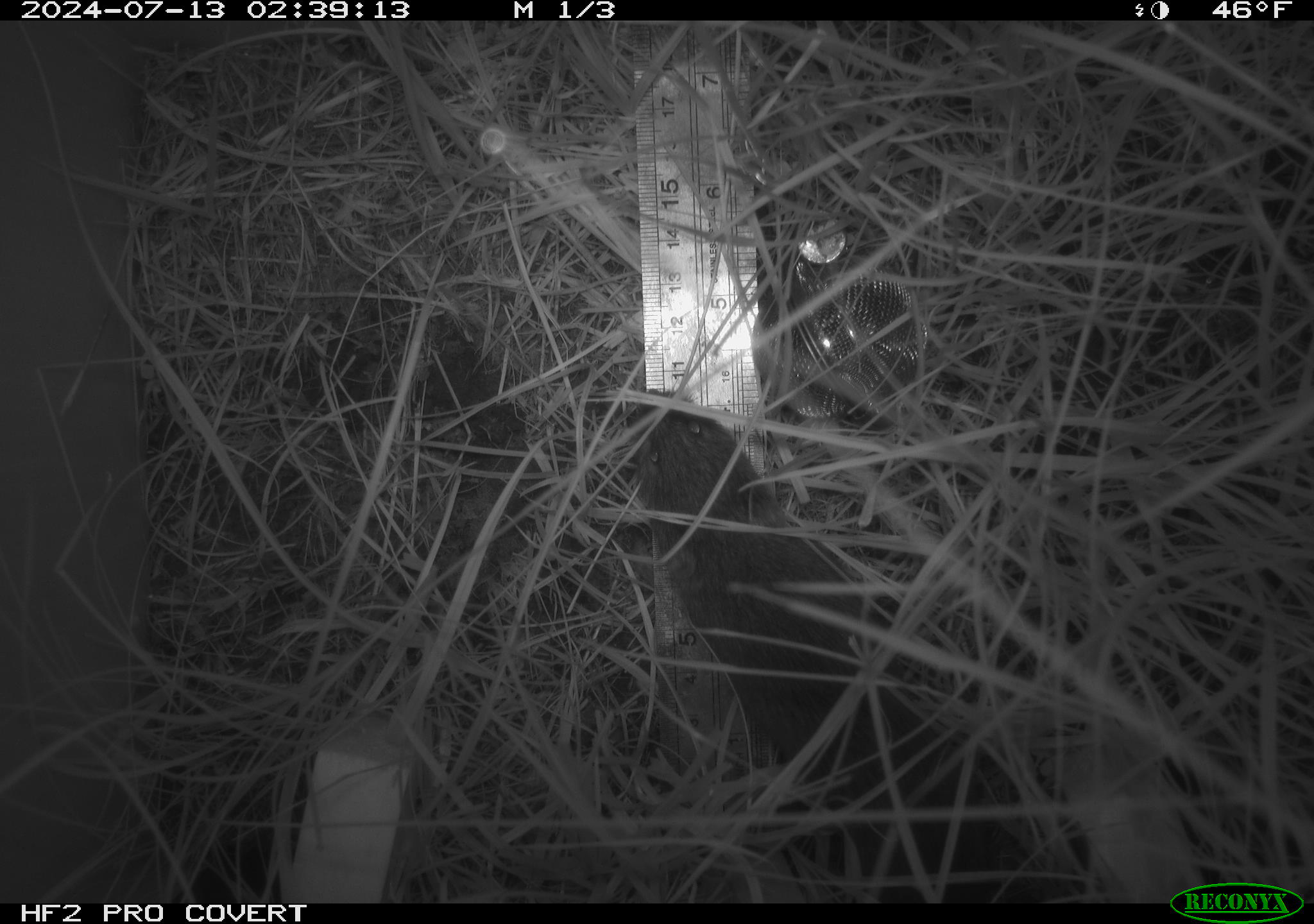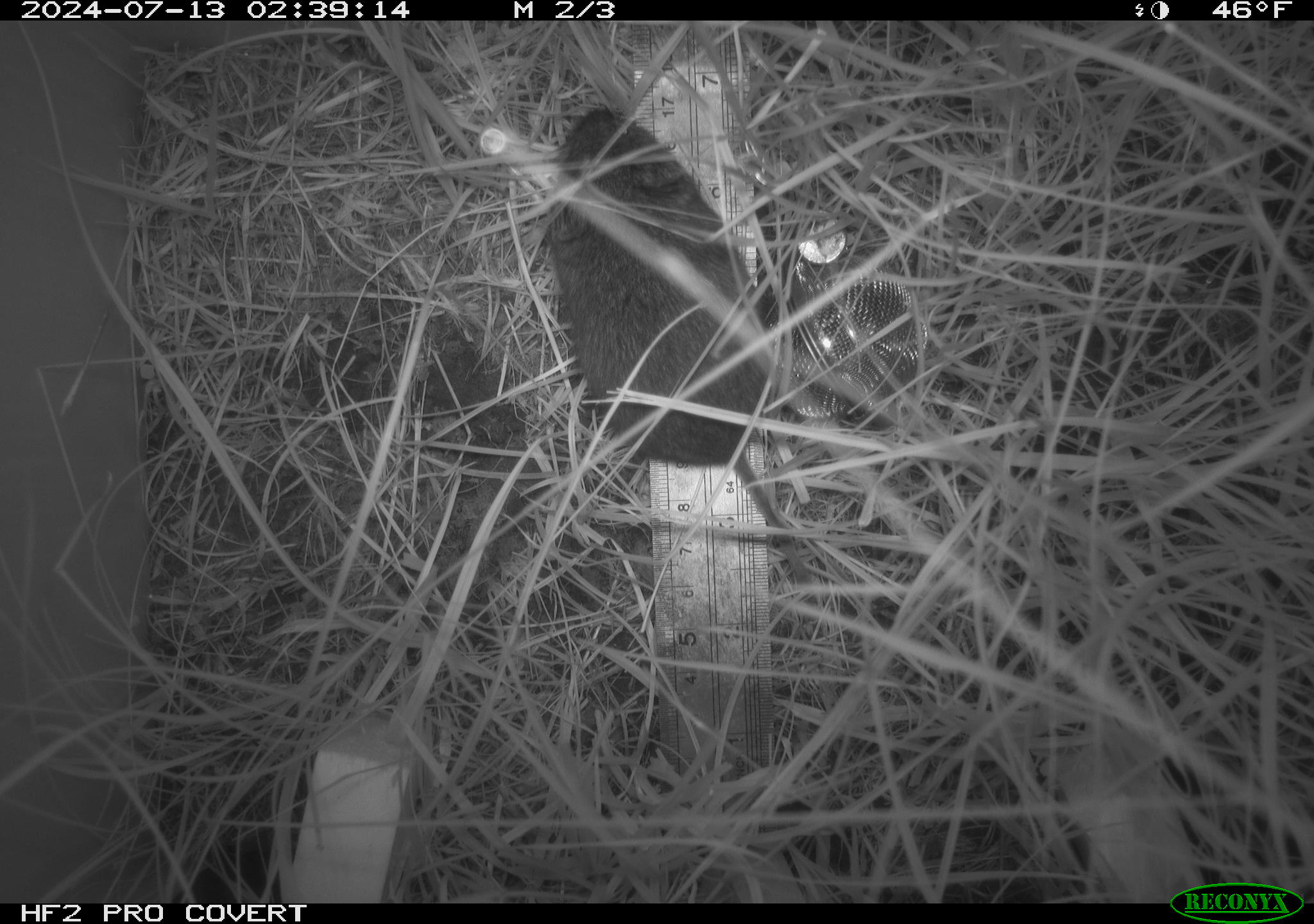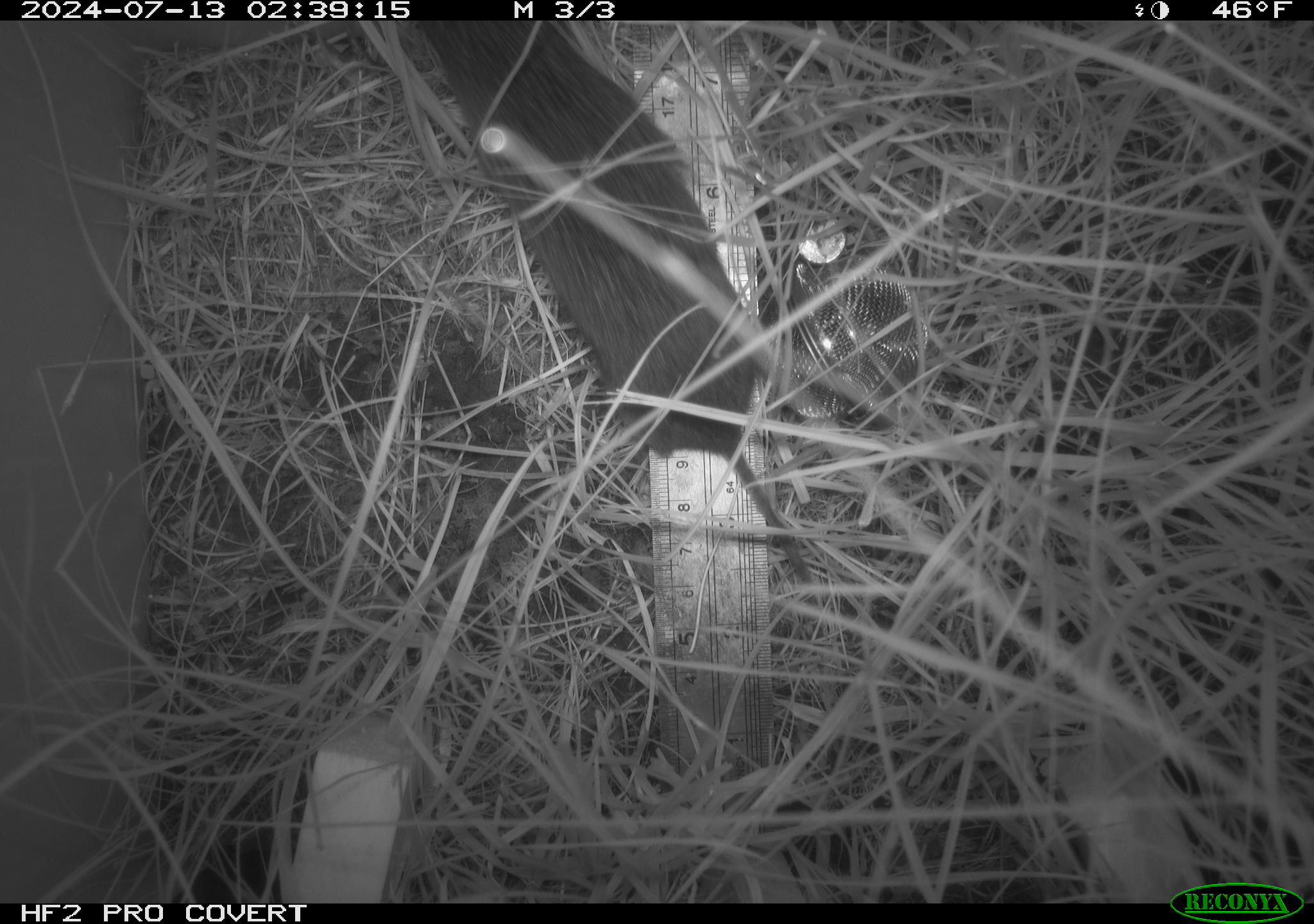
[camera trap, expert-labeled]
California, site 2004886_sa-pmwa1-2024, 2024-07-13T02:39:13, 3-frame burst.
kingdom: Animalia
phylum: Chordata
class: Mammalia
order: Rodentia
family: Cricetidae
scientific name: Arvicolinae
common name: voles, lemmings, and muskrats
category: arvicolinae subfamily